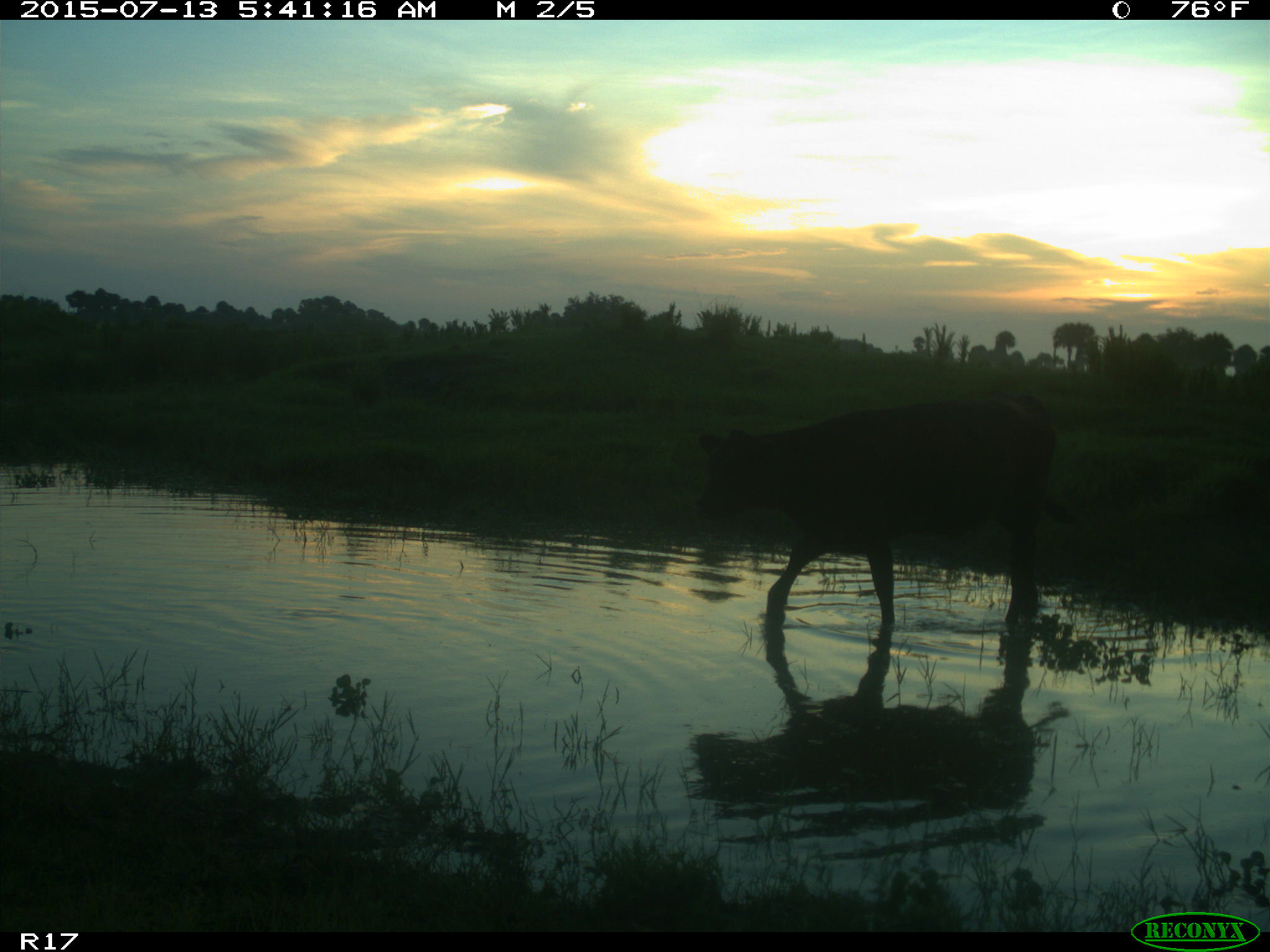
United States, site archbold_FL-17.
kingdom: Animalia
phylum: Chordata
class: Mammalia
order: Artiodactyla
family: Bovidae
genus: Bos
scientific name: Bos taurus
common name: domestic cow